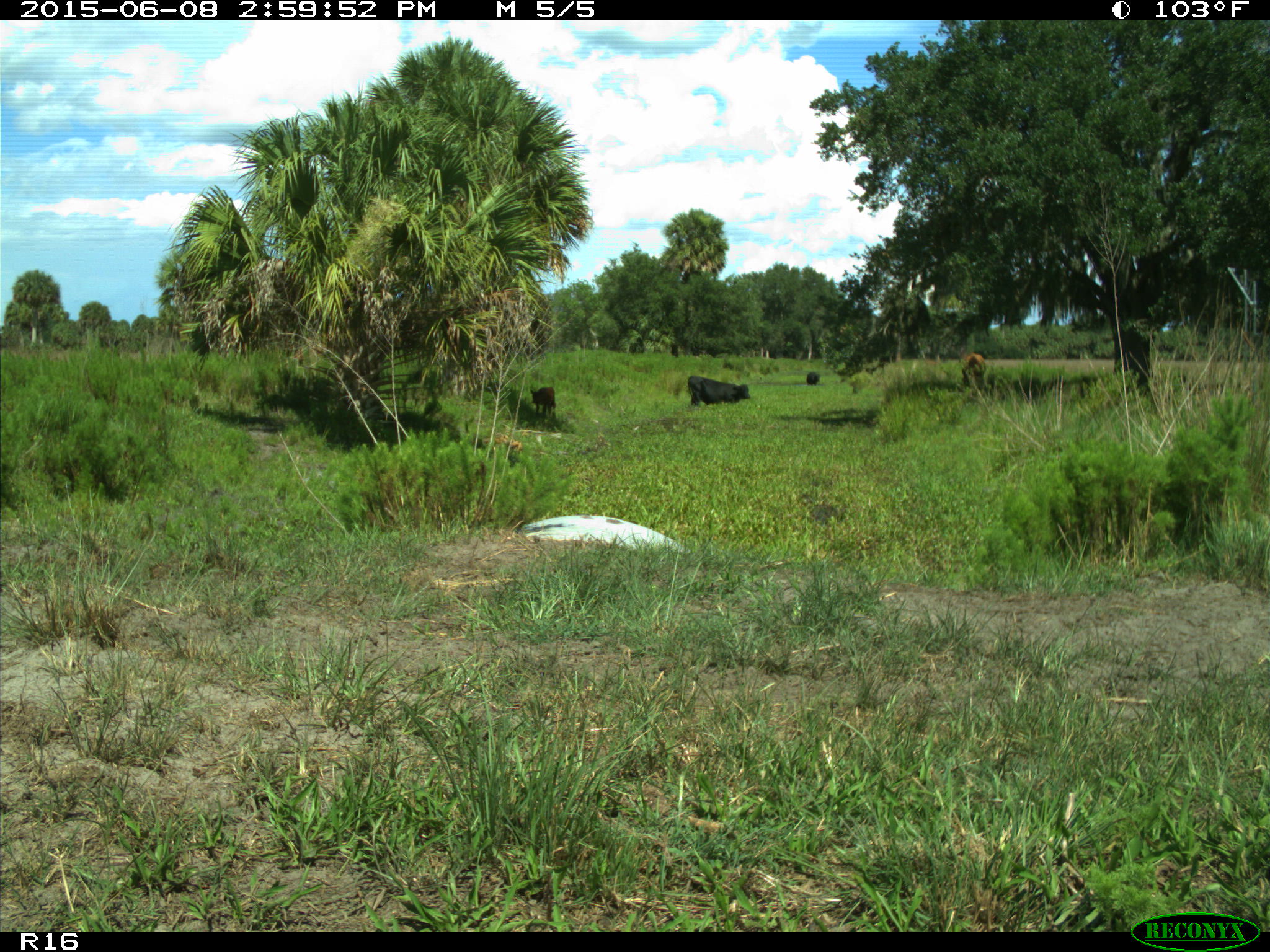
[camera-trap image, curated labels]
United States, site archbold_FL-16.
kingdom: Animalia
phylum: Chordata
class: Mammalia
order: Artiodactyla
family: Bovidae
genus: Bos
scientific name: Bos taurus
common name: domestic cow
Bos taurus (domestic cow).